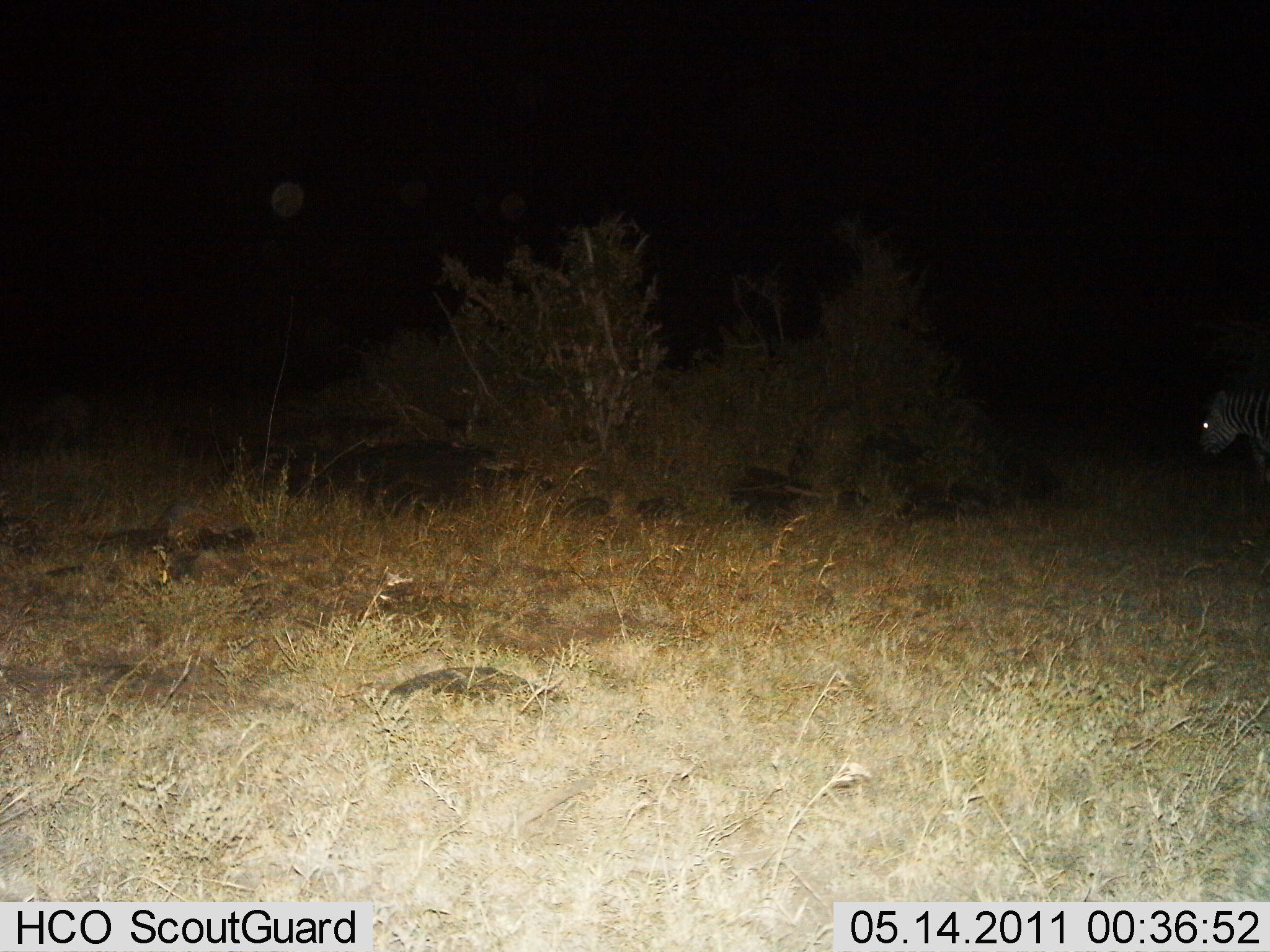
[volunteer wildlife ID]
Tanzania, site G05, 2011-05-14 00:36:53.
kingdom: Animalia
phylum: Chordata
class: Mammalia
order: Perissodactyla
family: Equidae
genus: Equus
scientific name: Equus quagga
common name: plains zebra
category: zebra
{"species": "zebra (plains zebra) (Equus quagga)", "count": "1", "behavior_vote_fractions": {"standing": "80%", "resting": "0%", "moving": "20%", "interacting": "0%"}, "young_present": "0%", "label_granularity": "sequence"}